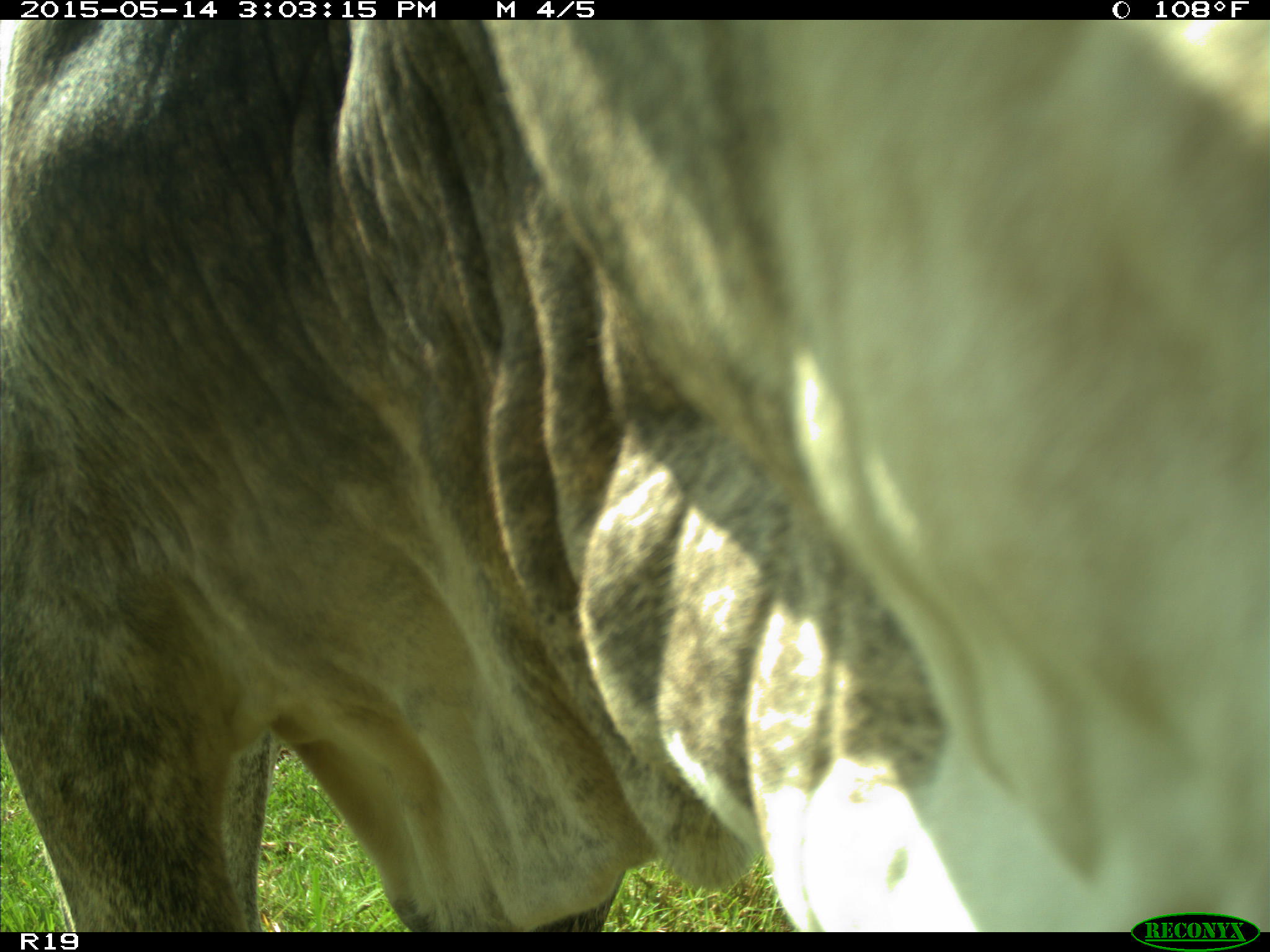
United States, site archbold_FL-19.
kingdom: Animalia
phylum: Chordata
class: Mammalia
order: Artiodactyla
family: Bovidae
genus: Bos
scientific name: Bos taurus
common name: domestic cow